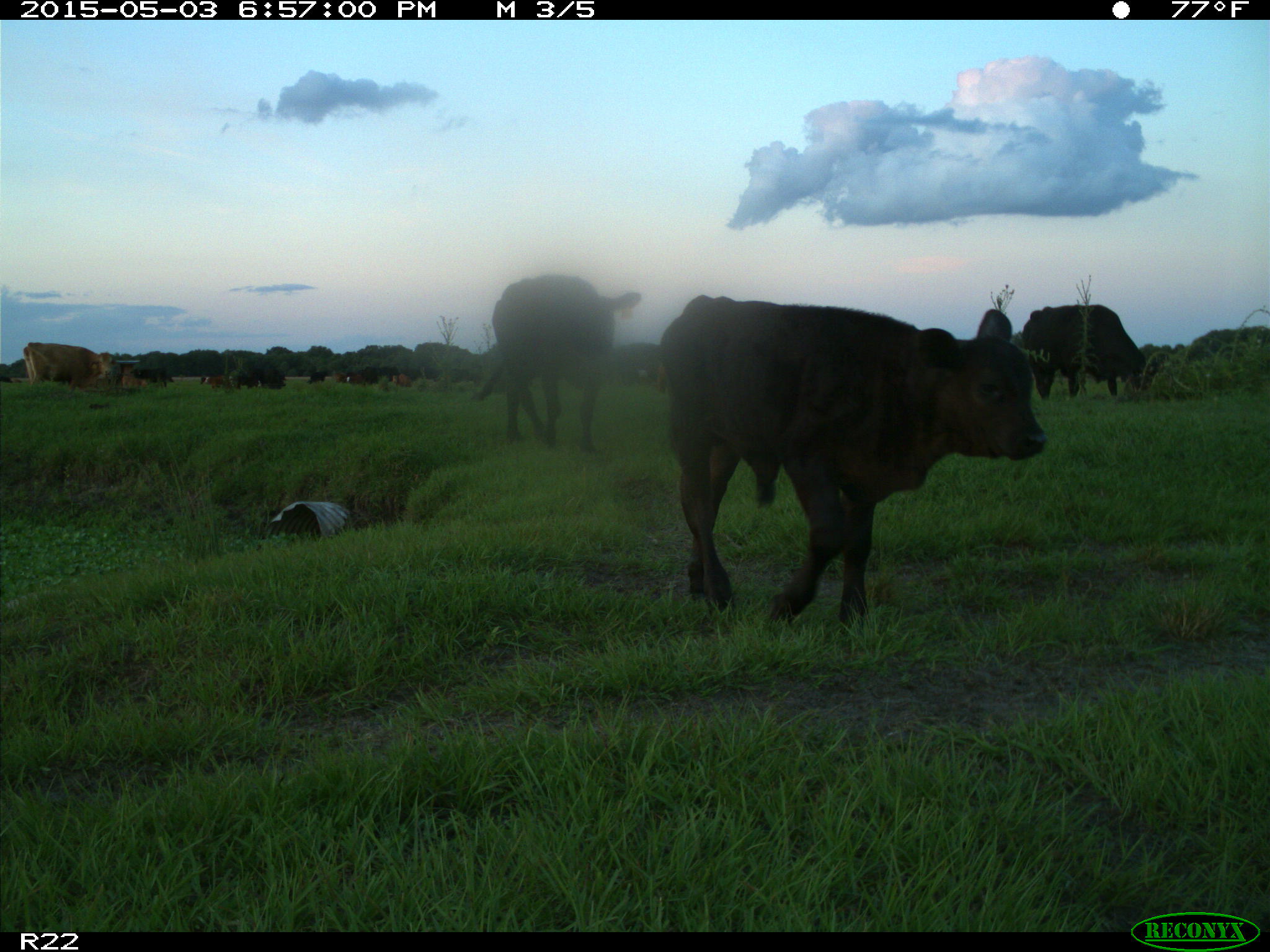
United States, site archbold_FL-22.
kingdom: Animalia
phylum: Chordata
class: Mammalia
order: Artiodactyla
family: Bovidae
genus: Bos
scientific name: Bos taurus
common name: domestic cow